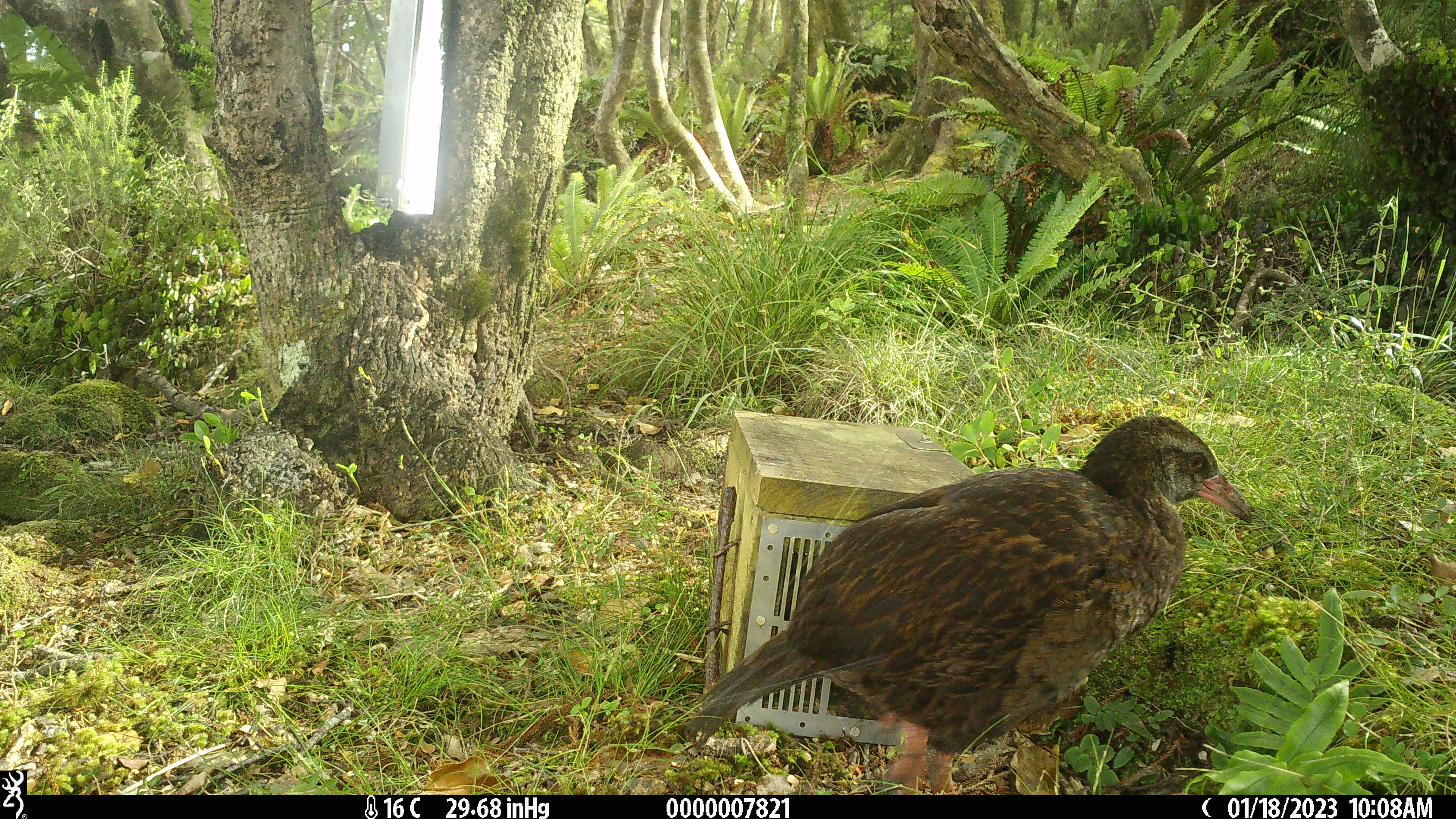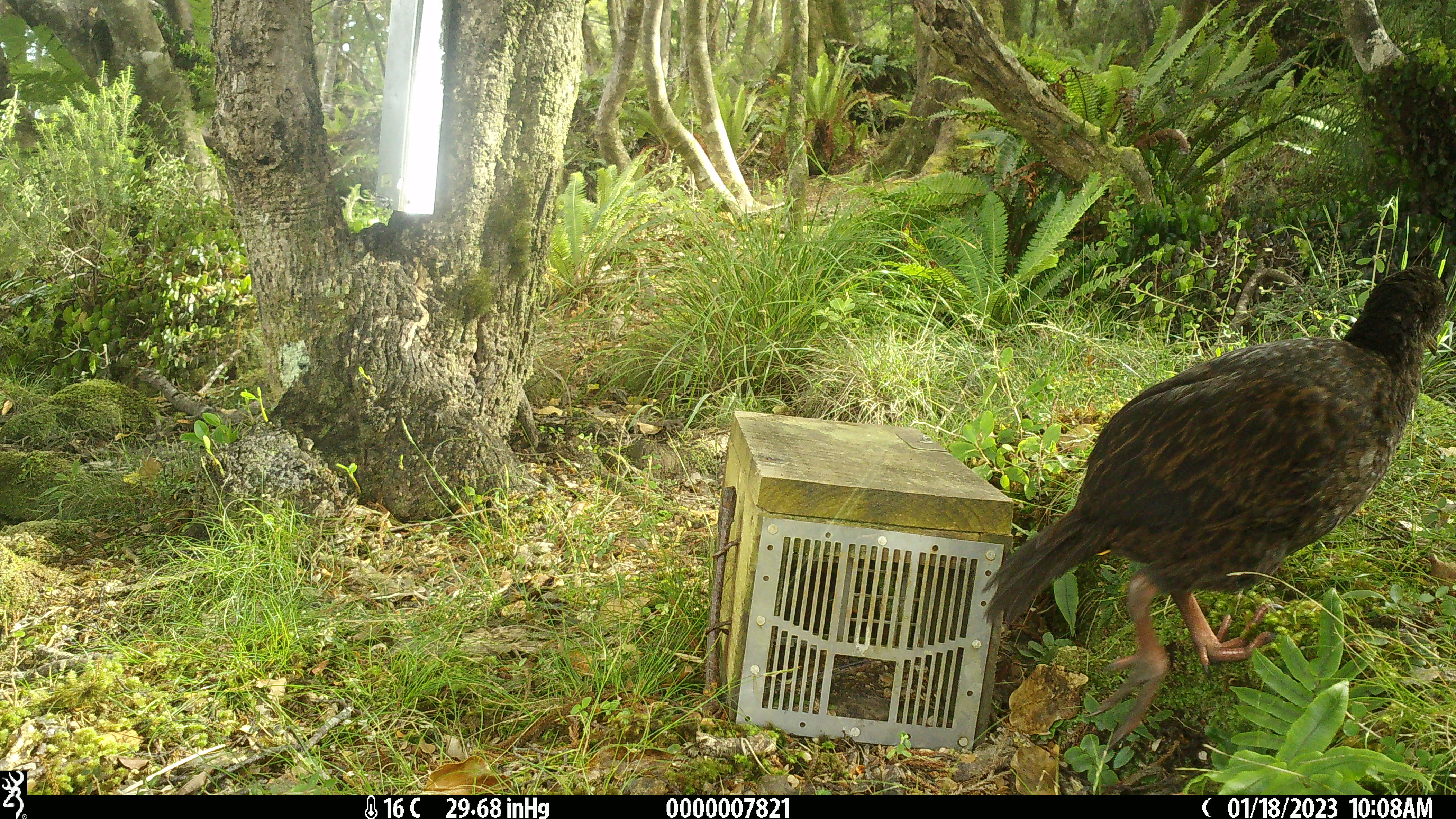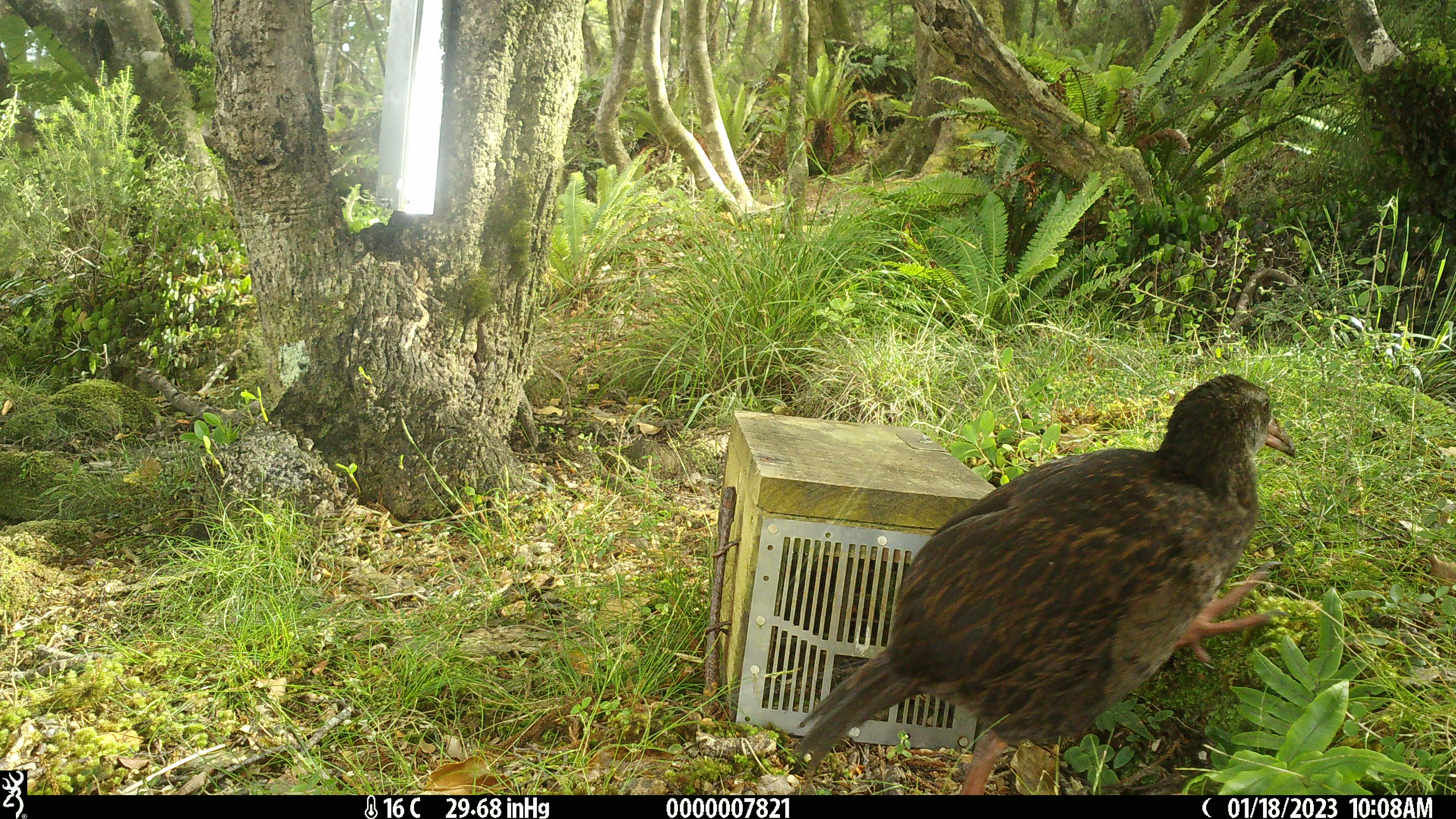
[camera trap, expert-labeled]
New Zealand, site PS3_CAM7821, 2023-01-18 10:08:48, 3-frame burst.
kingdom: Animalia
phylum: Chordata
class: Aves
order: Gruiformes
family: Rallidae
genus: Gallirallus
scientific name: Gallirallus australis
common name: weka